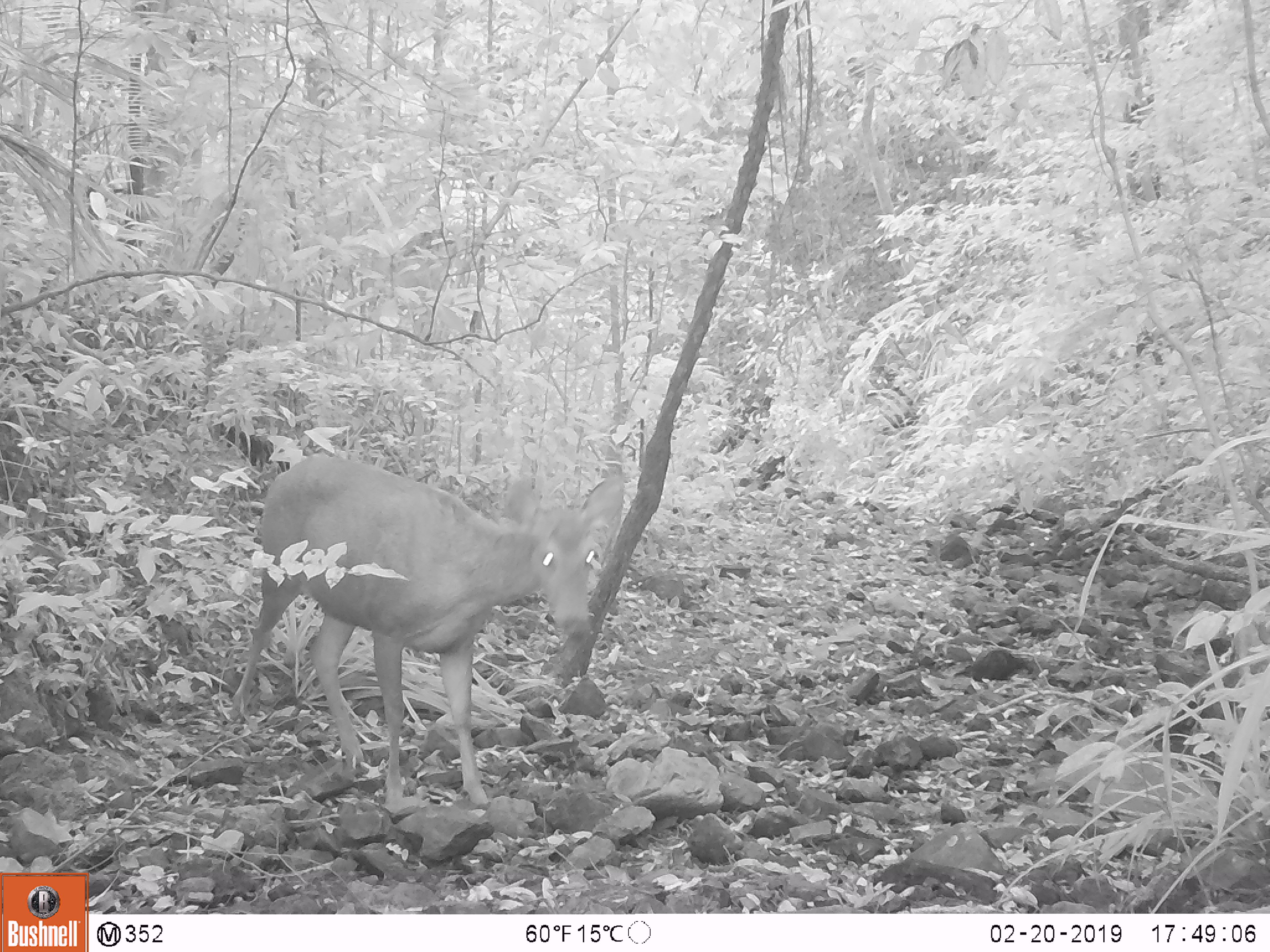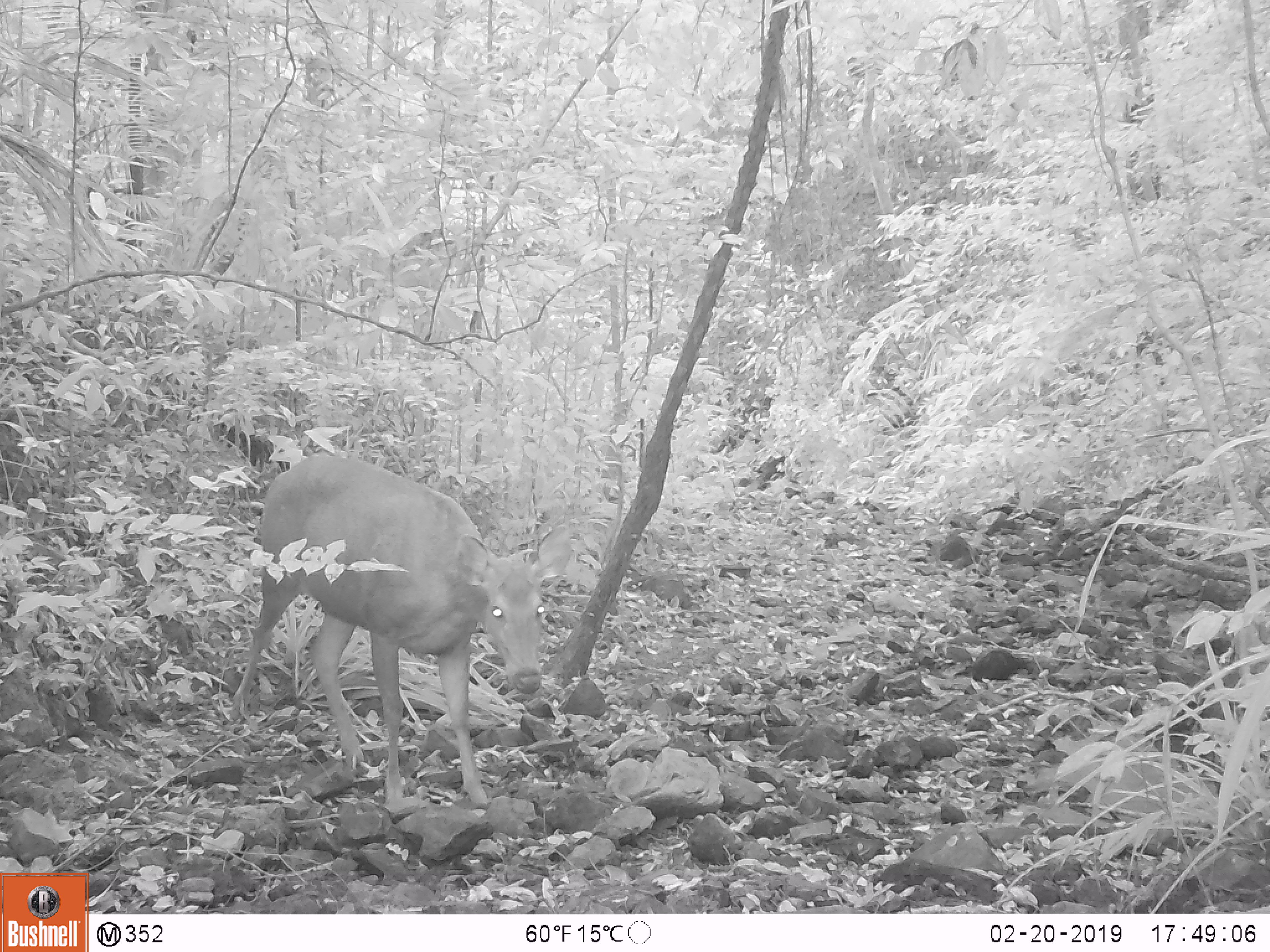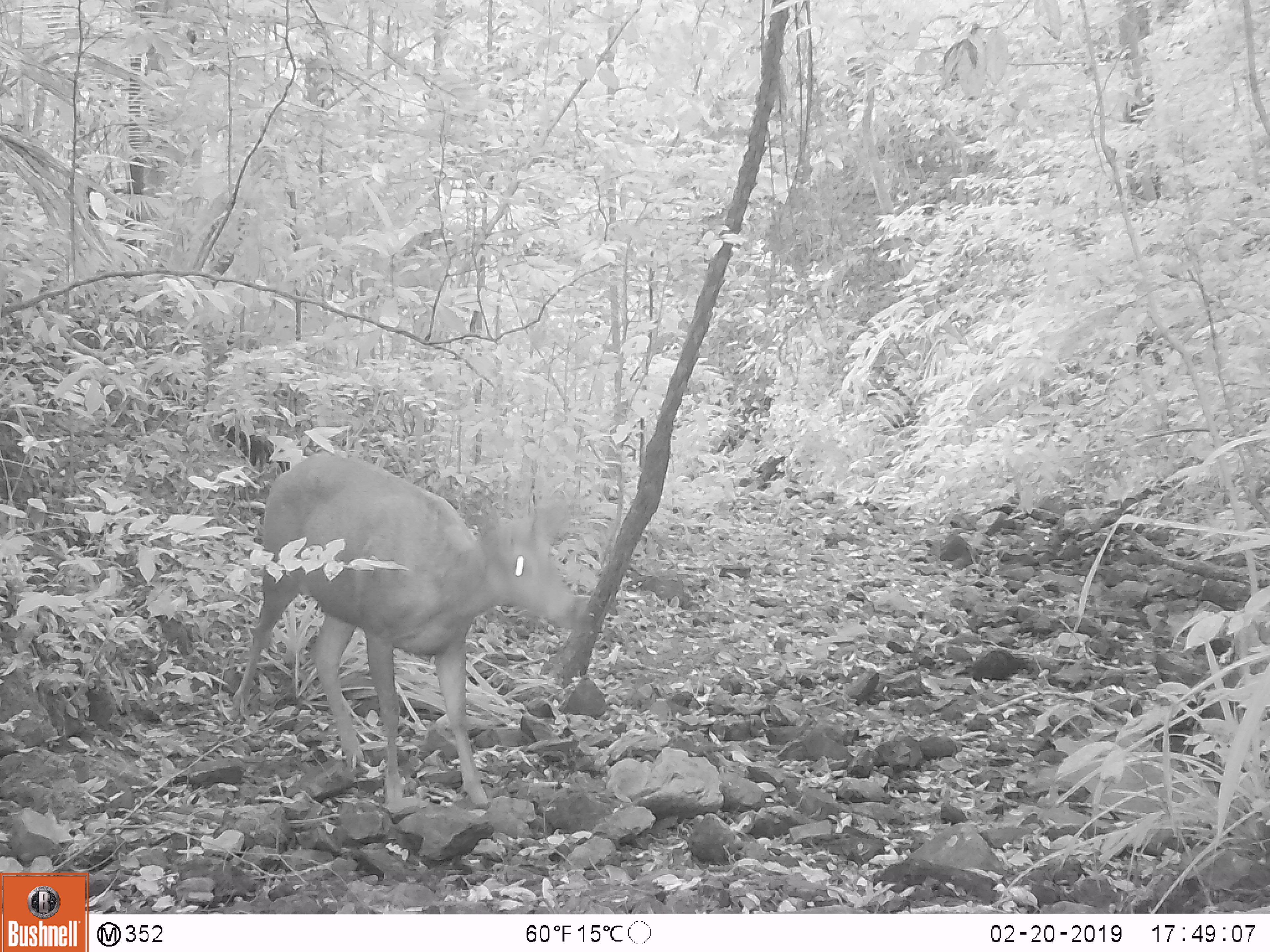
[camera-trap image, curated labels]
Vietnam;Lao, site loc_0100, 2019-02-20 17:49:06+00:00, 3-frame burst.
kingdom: Animalia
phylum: Chordata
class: Mammalia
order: Artiodactyla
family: Cervidae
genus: Rusa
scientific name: Rusa unicolor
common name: sambar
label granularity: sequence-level